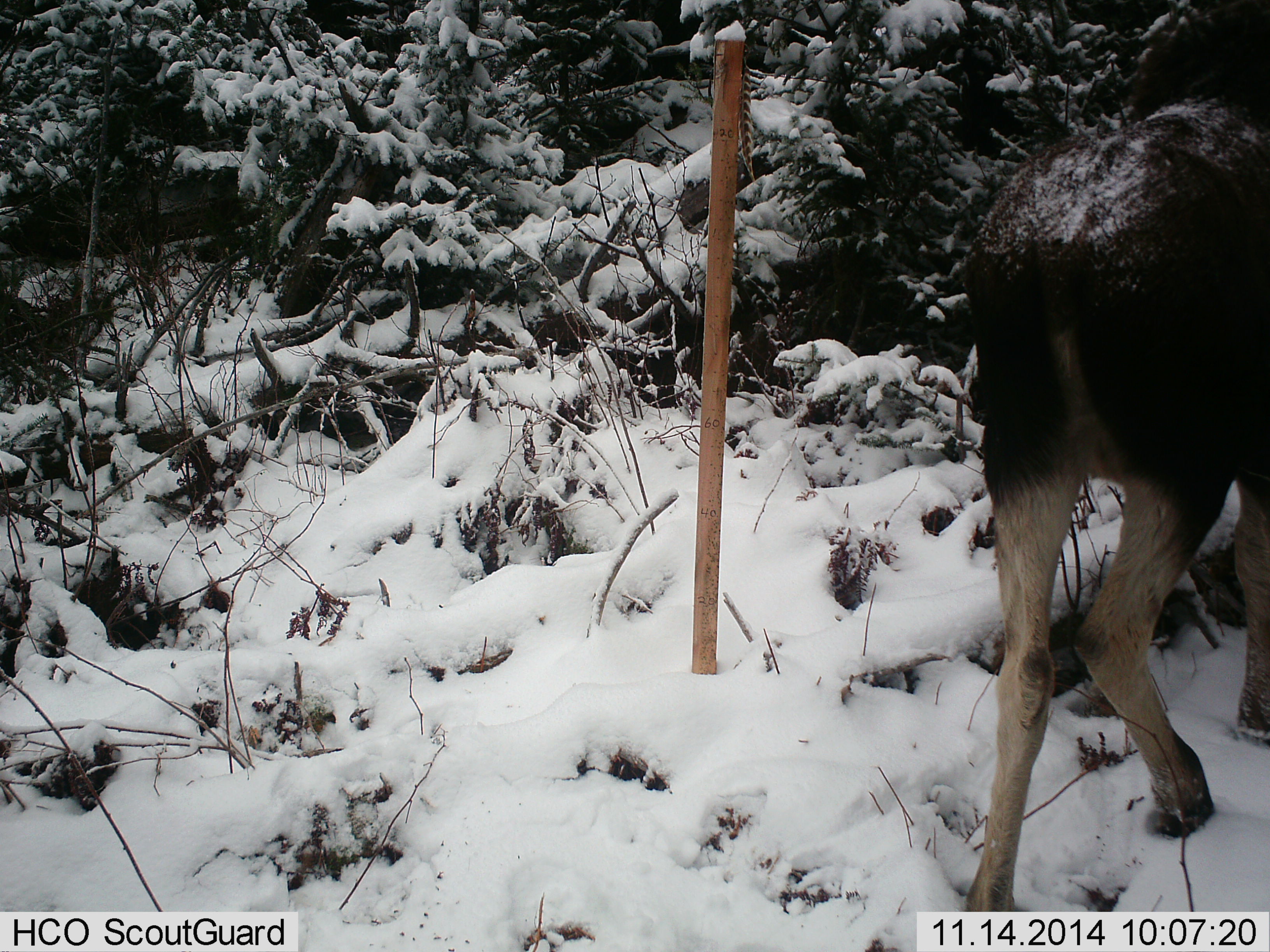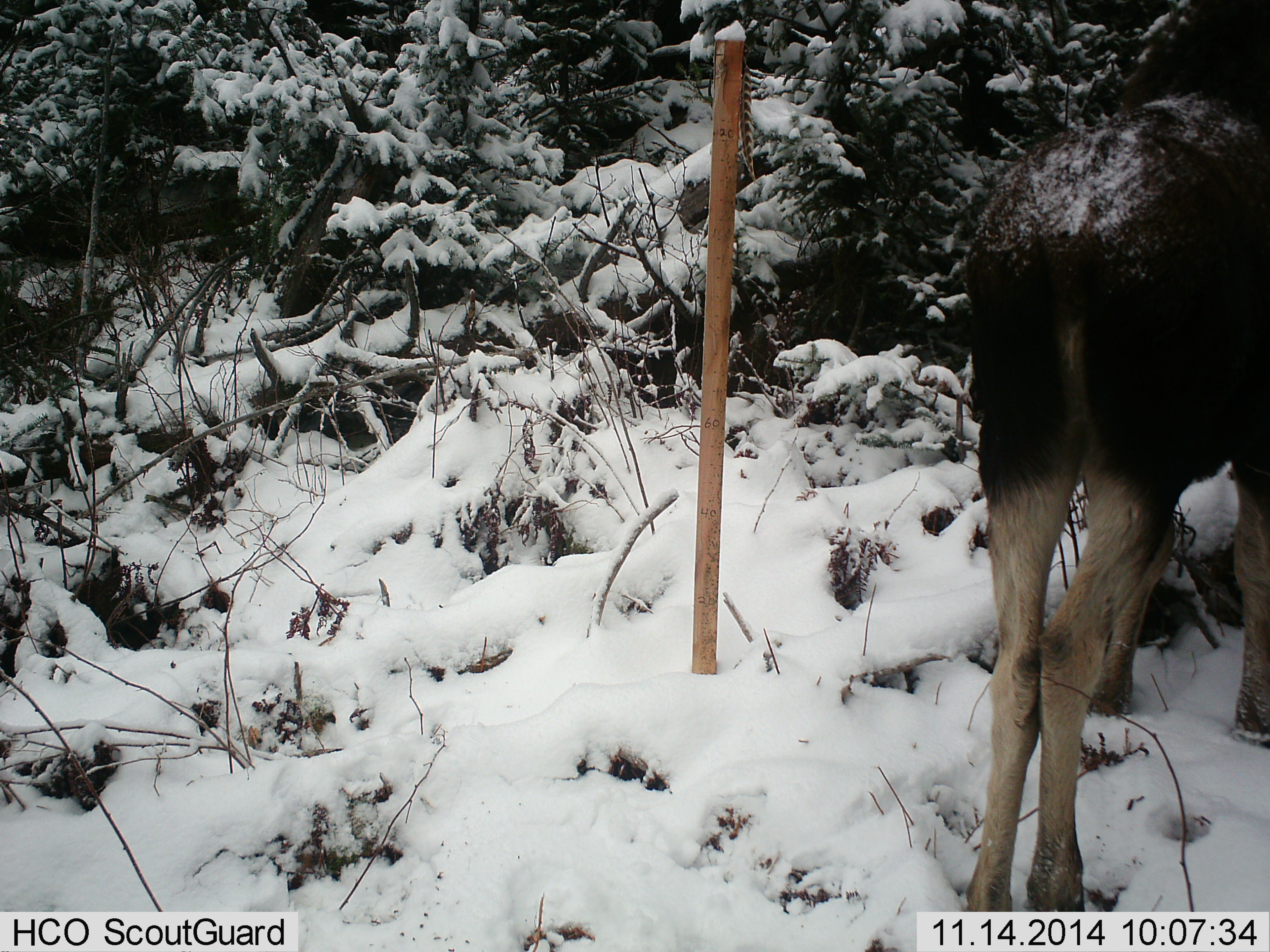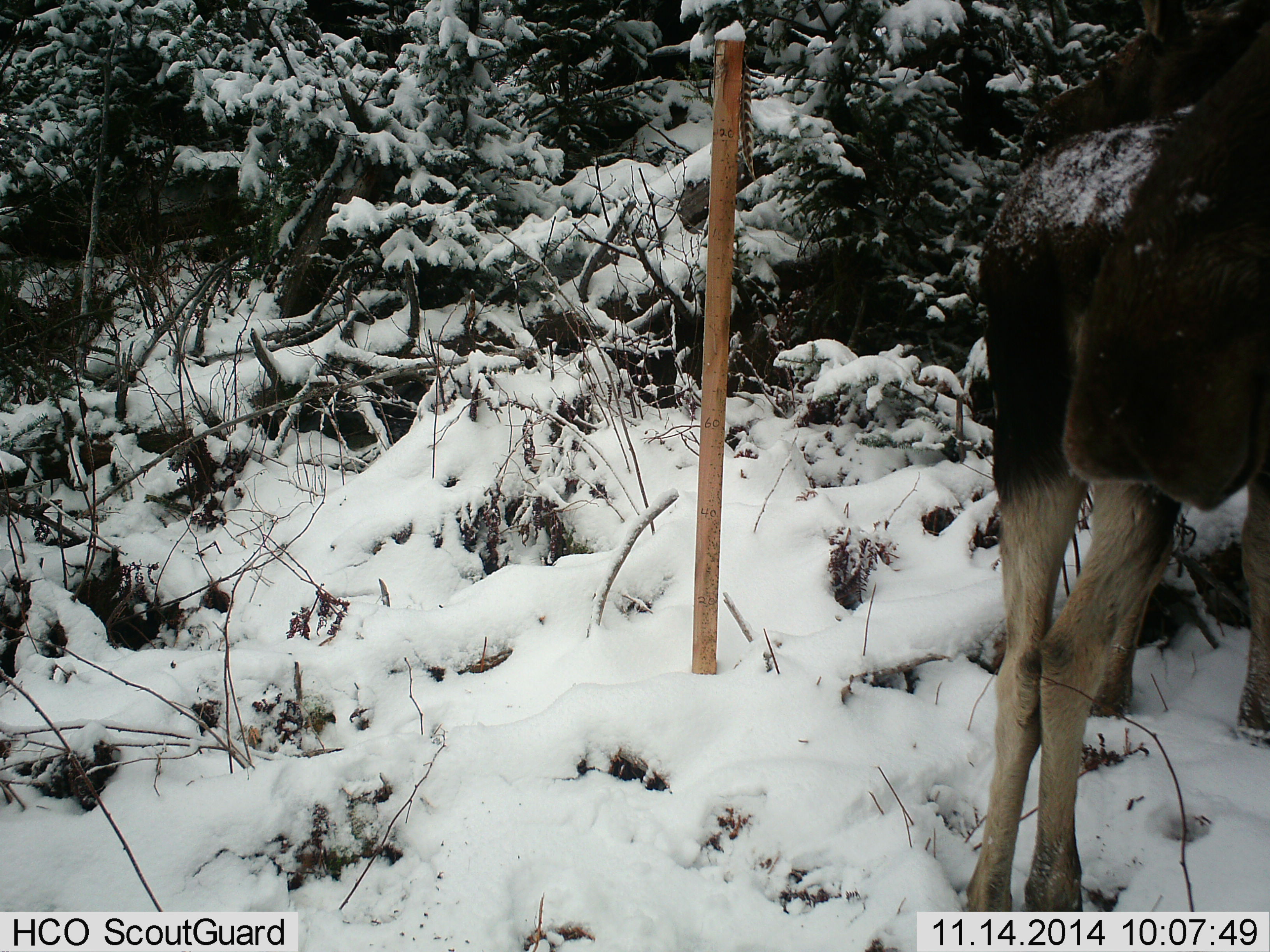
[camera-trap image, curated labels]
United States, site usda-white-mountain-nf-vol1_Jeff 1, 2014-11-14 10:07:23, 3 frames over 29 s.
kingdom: Animalia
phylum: Chordata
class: Mammalia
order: Artiodactyla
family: Cervidae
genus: Alces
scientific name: Alces alces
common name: moose